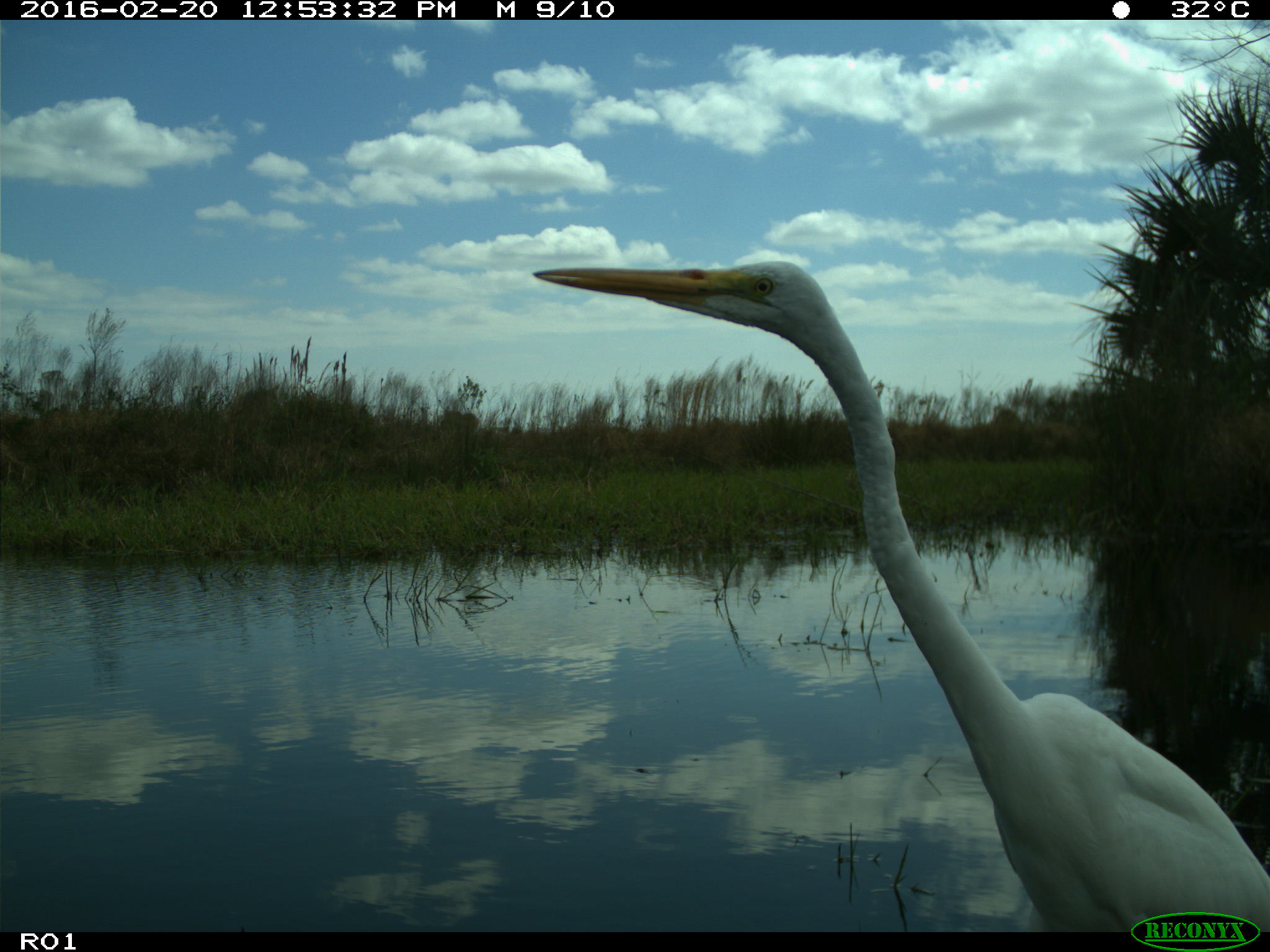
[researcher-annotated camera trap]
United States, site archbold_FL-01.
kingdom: Animalia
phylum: Chordata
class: Aves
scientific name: Aves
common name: birds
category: unidentified bird